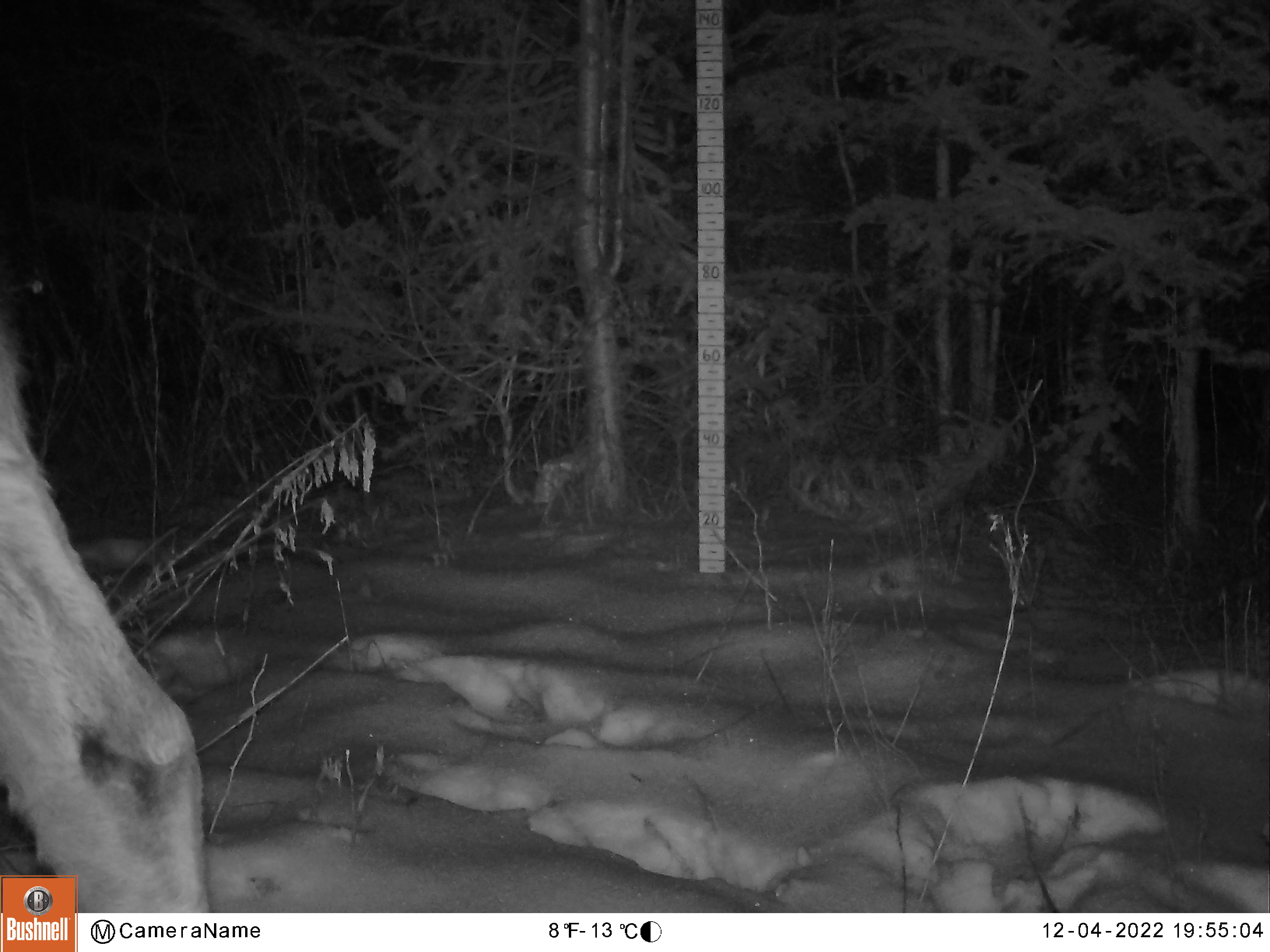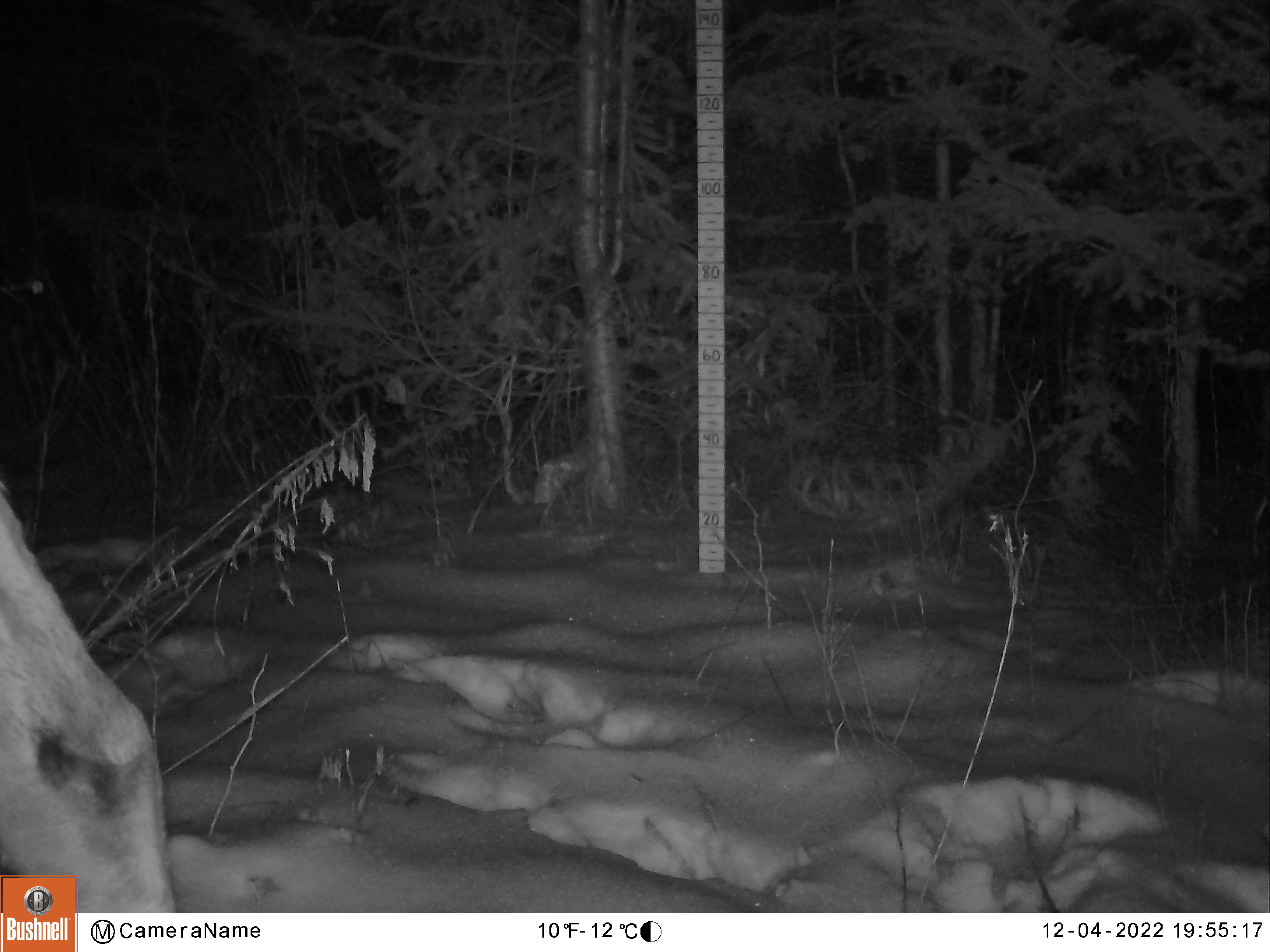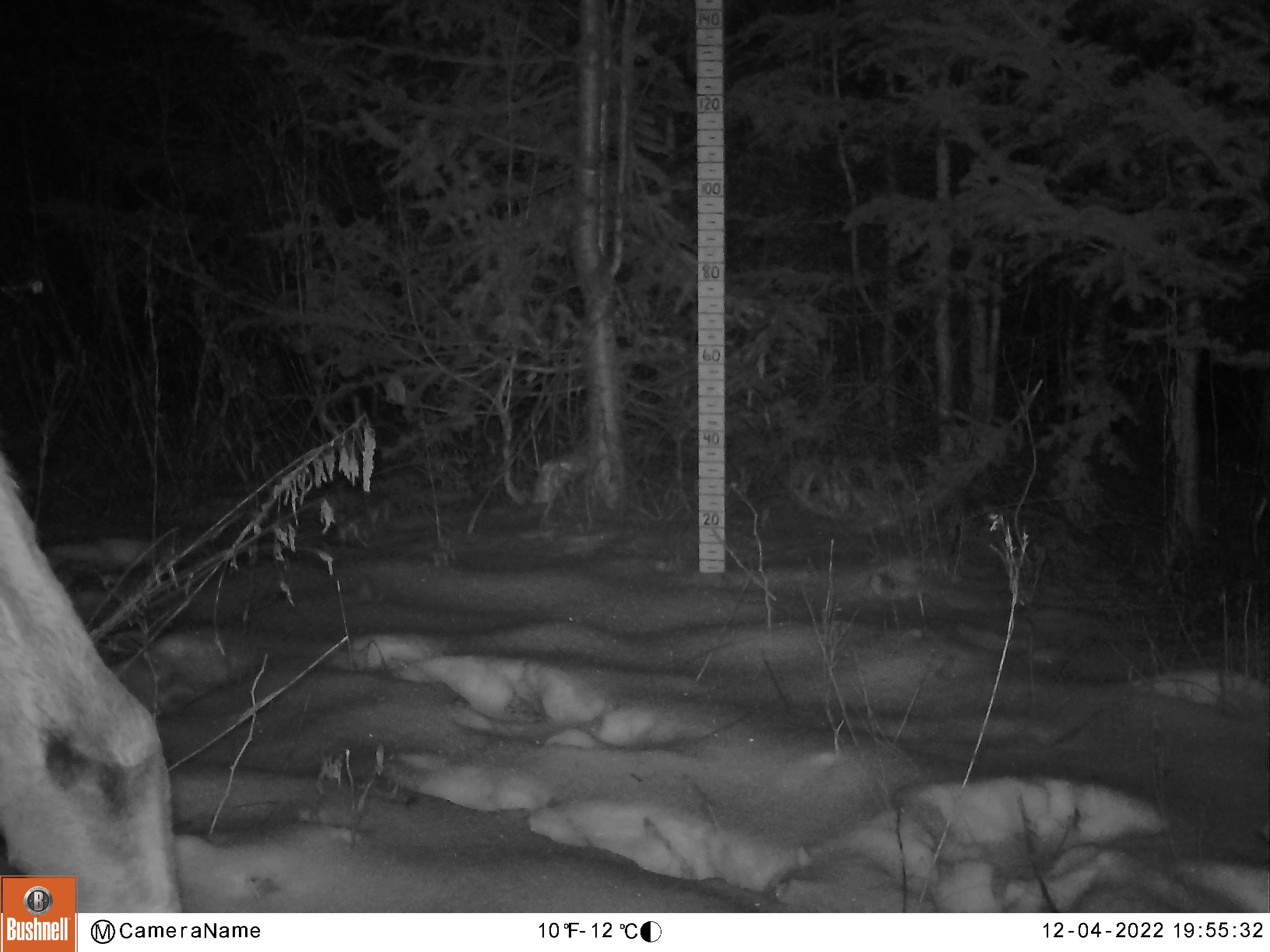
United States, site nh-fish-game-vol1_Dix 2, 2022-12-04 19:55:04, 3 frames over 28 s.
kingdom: Animalia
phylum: Chordata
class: Mammalia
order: Artiodactyla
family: Cervidae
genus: Alces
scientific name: Alces alces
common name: moose